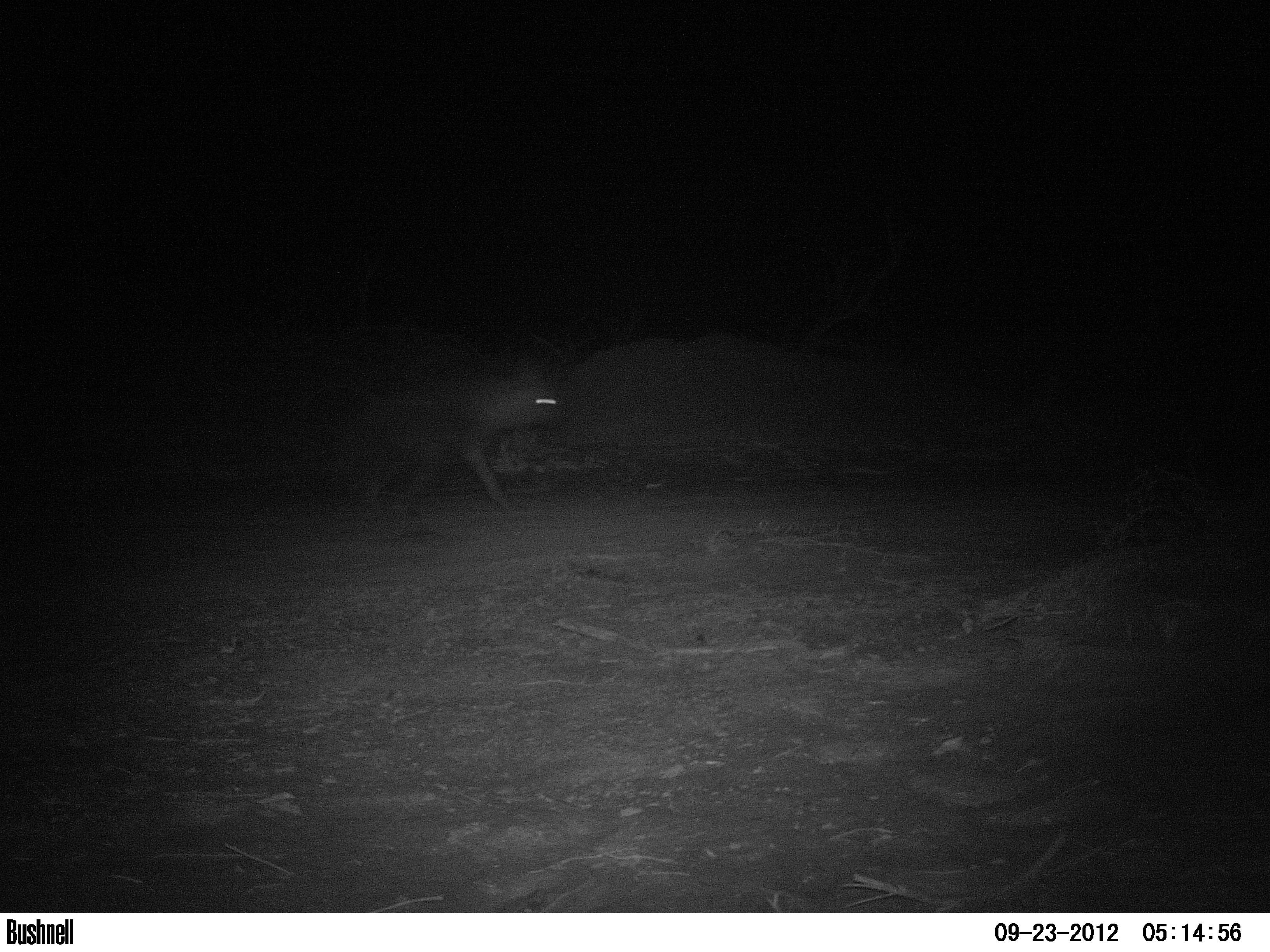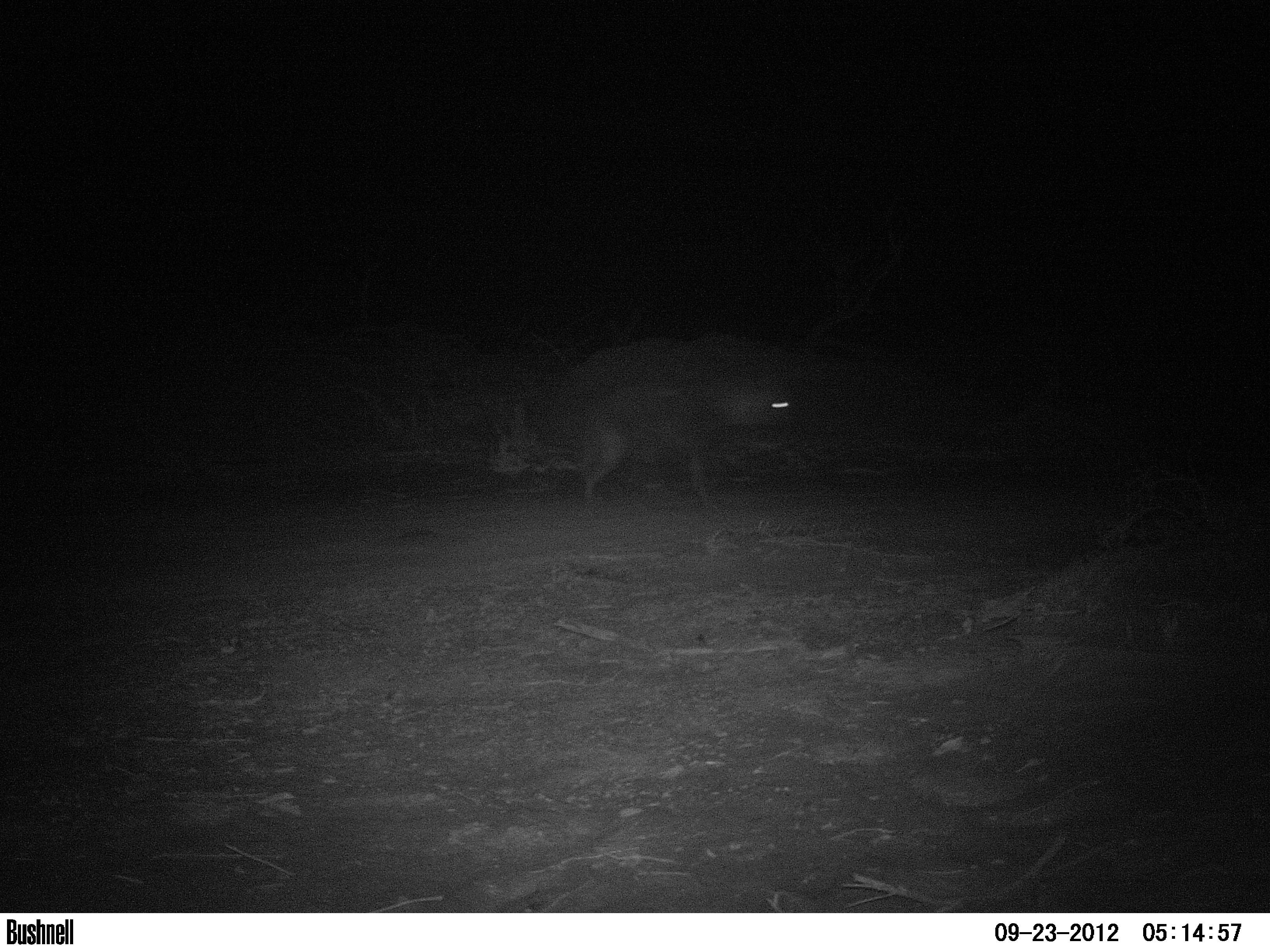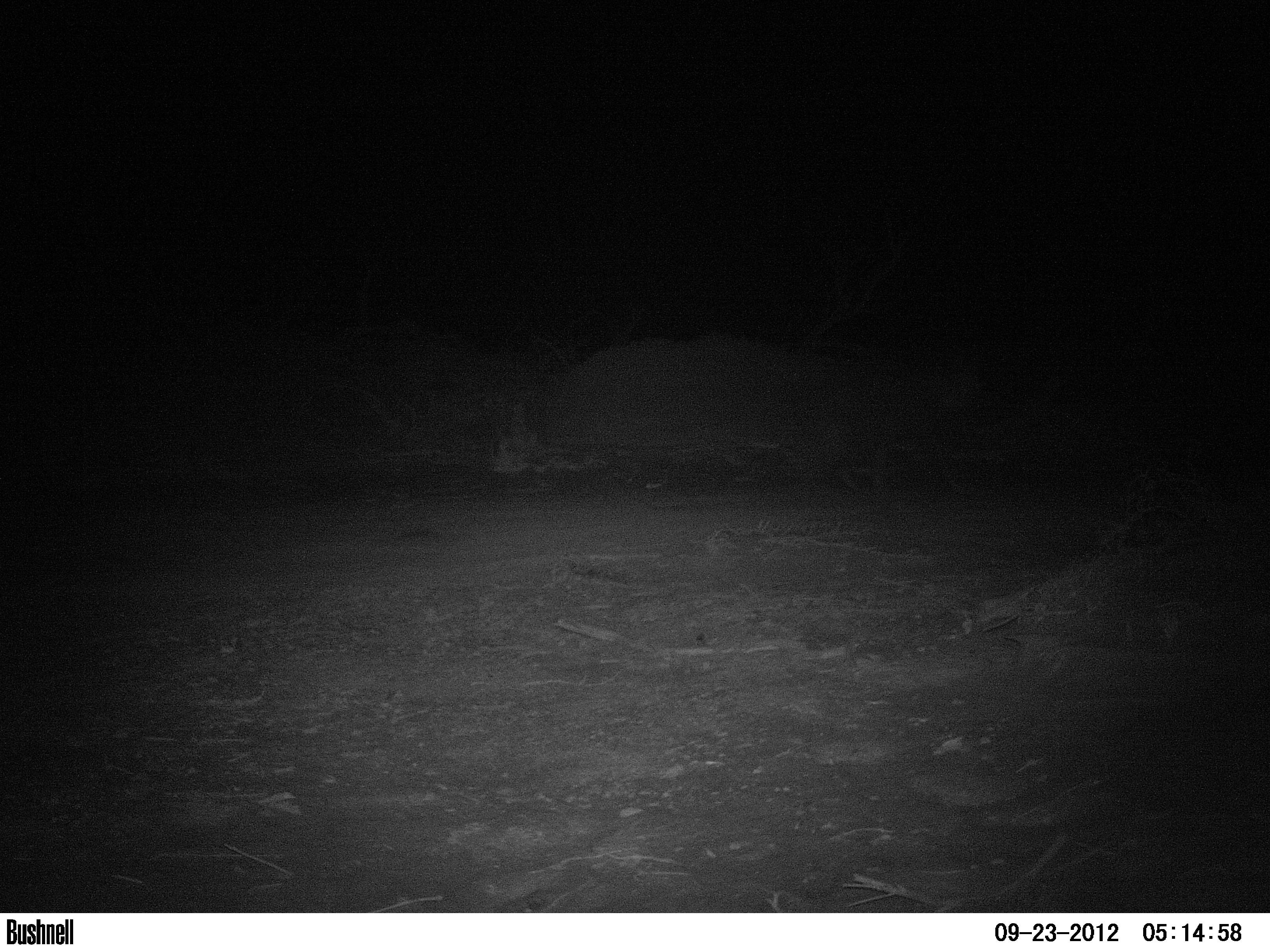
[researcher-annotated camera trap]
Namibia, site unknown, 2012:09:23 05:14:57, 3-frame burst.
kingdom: Animalia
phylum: Chordata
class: Mammalia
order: Carnivora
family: Hyaenidae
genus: Parahyaena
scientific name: Parahyaena brunnea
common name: brown hyena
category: hyaena brunnea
Hyaena brunnea (brown hyena) (Parahyaena brunnea).